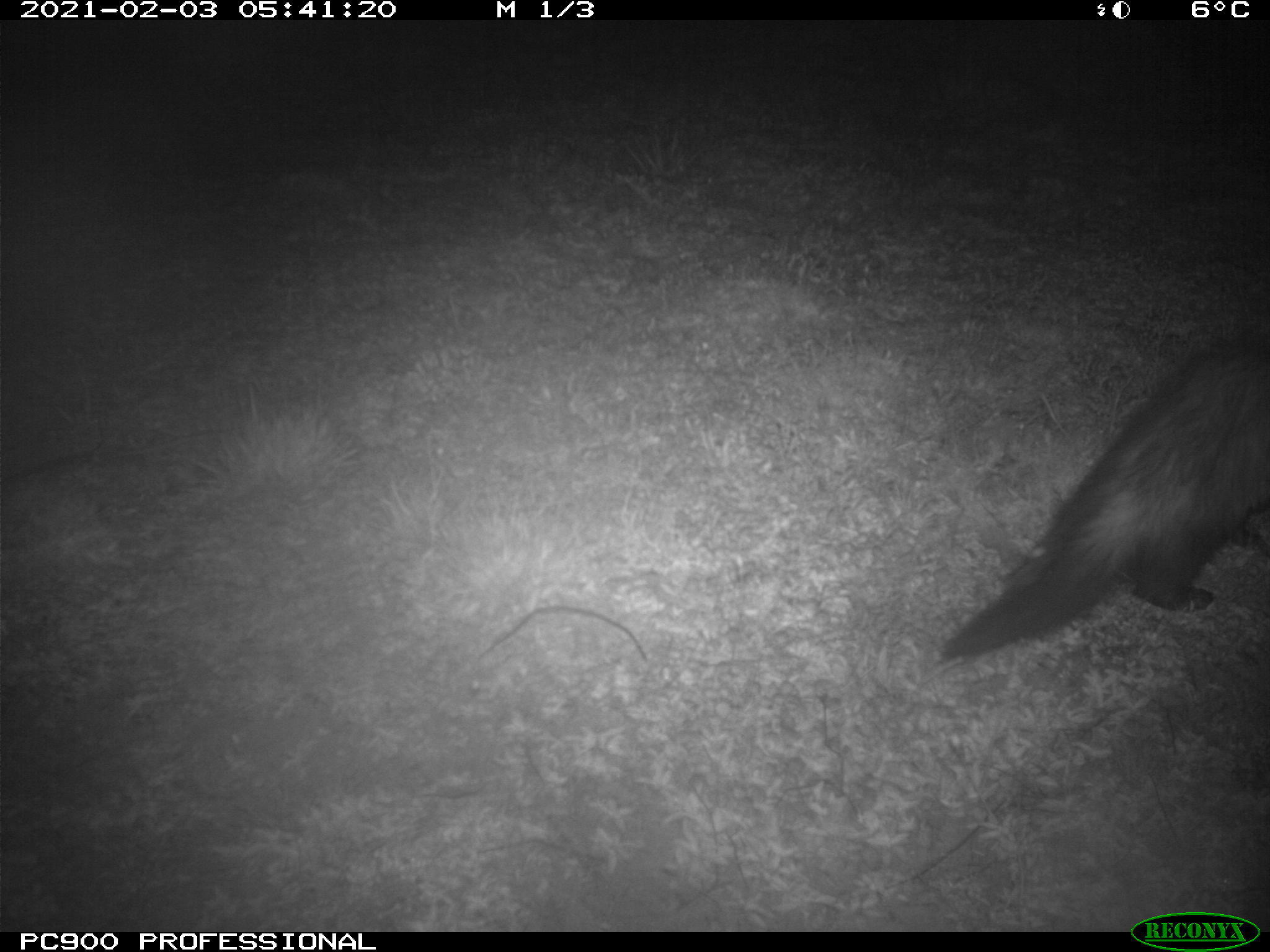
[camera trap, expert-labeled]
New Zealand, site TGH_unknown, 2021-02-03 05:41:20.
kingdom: Animalia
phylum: Chordata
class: Mammalia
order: Carnivora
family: Mustelidae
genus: Mustela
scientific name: Mustela furo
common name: ferret